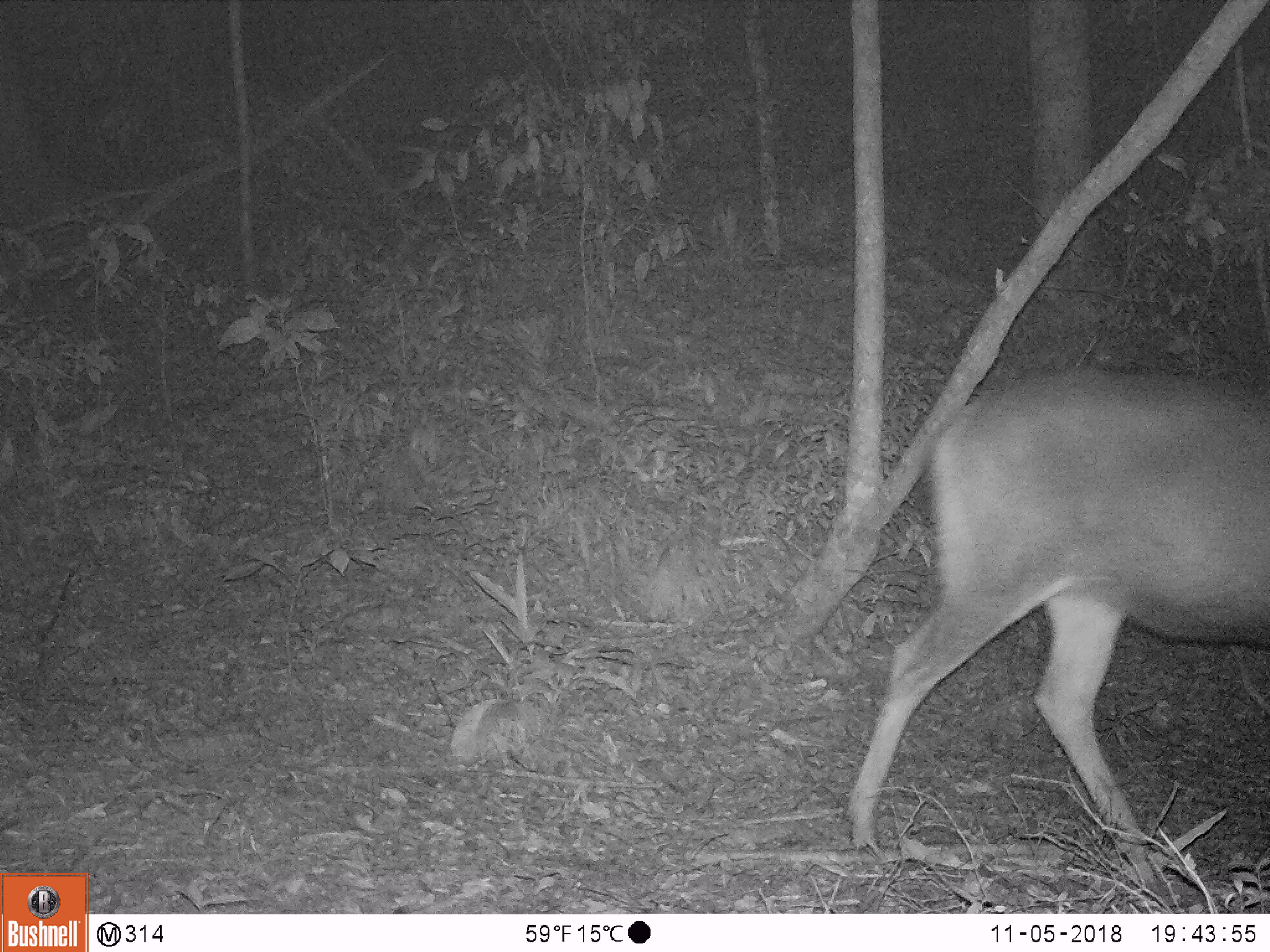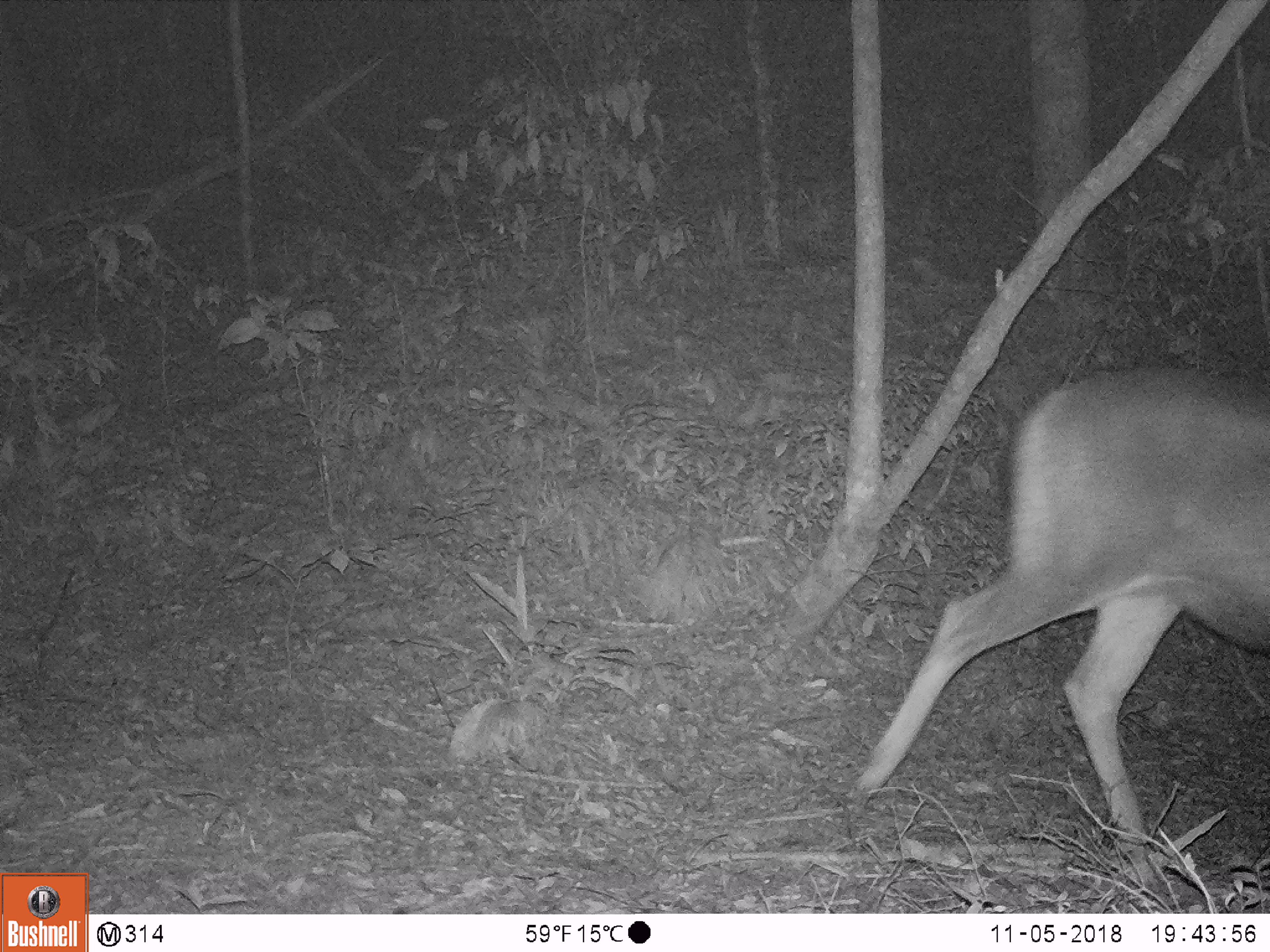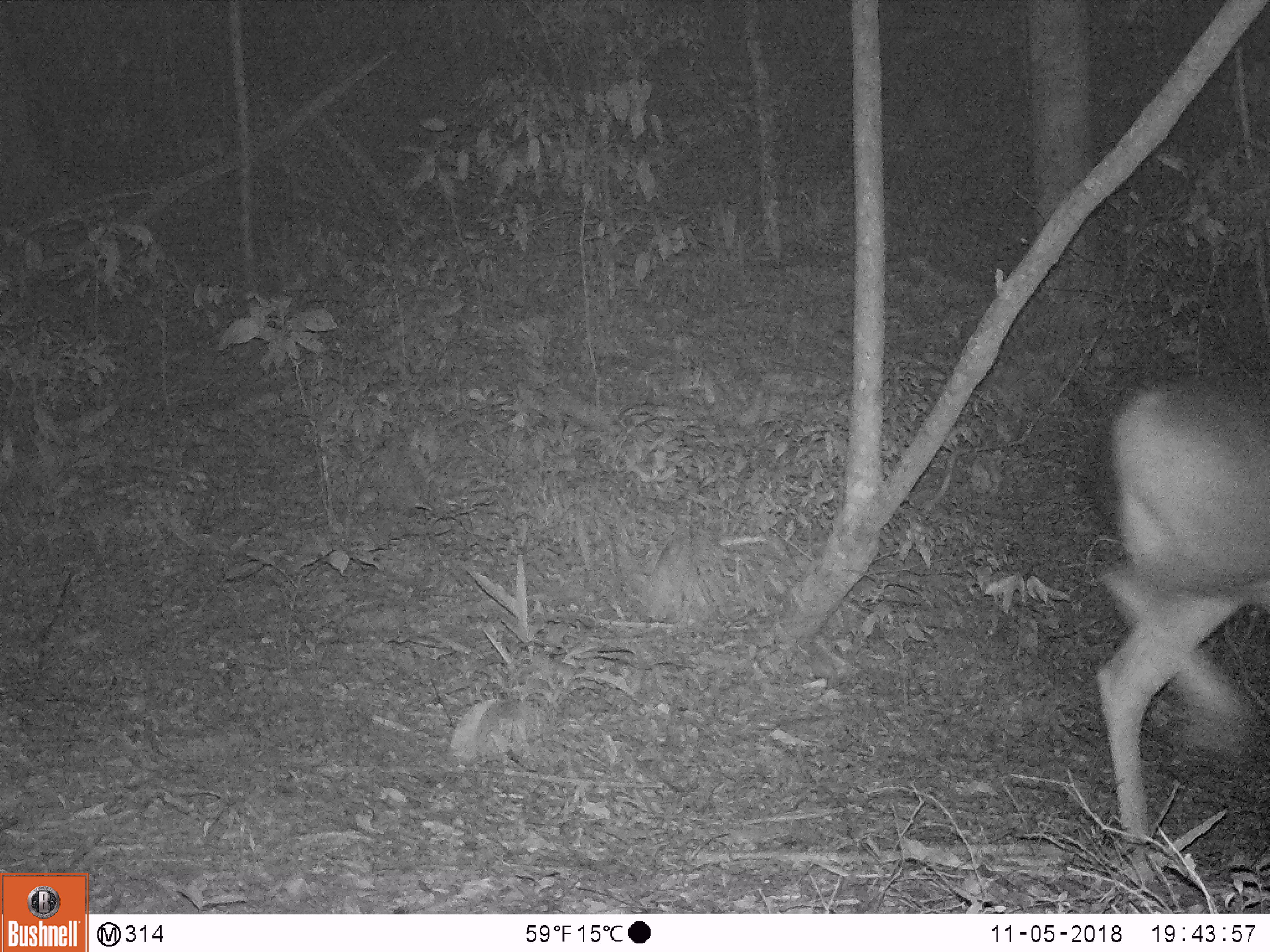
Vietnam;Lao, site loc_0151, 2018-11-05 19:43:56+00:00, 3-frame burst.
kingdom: Animalia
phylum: Chordata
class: Mammalia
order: Artiodactyla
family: Cervidae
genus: Rusa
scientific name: Rusa unicolor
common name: sambar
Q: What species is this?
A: Sambar (Rusa unicolor).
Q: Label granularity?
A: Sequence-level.